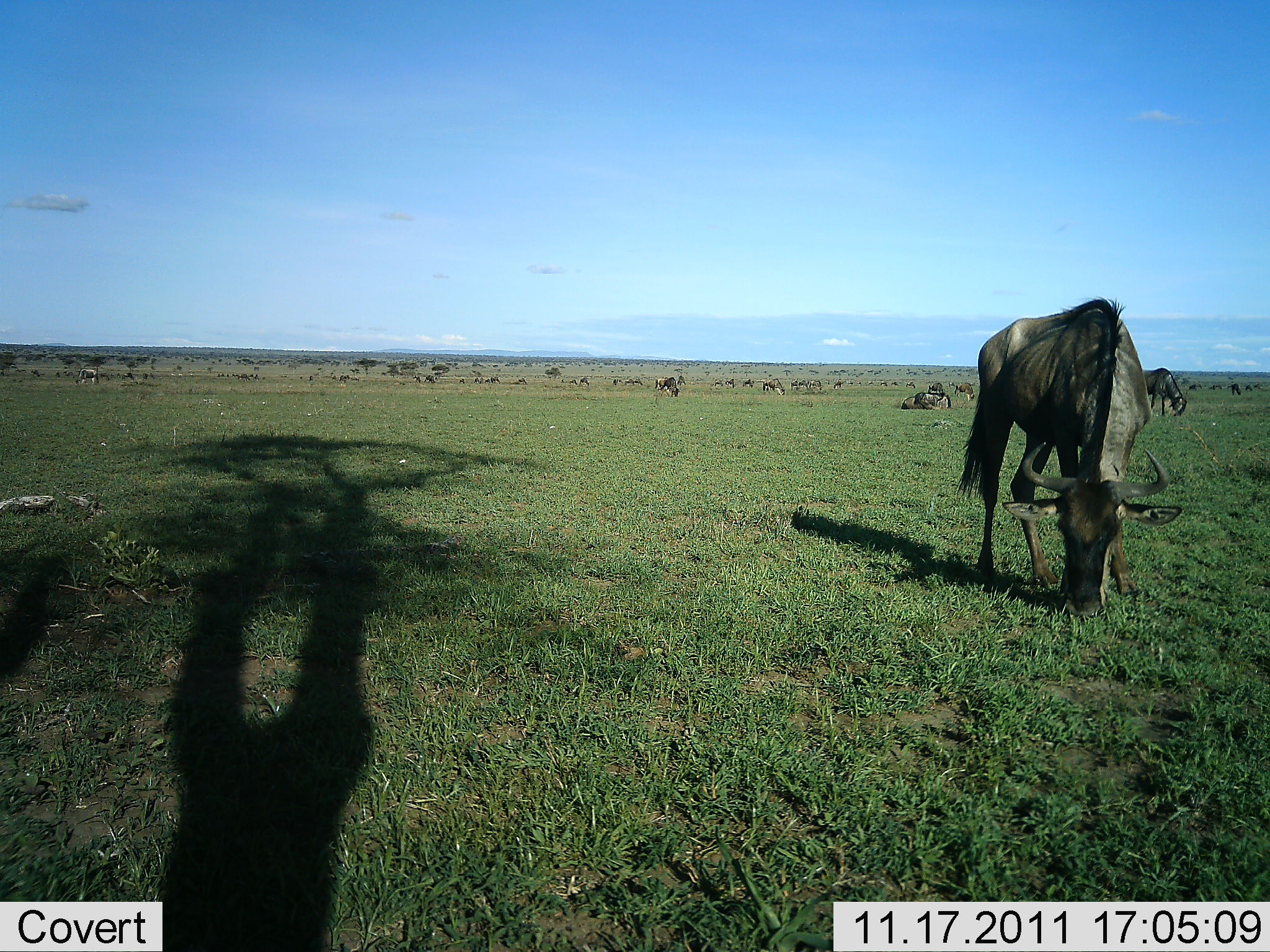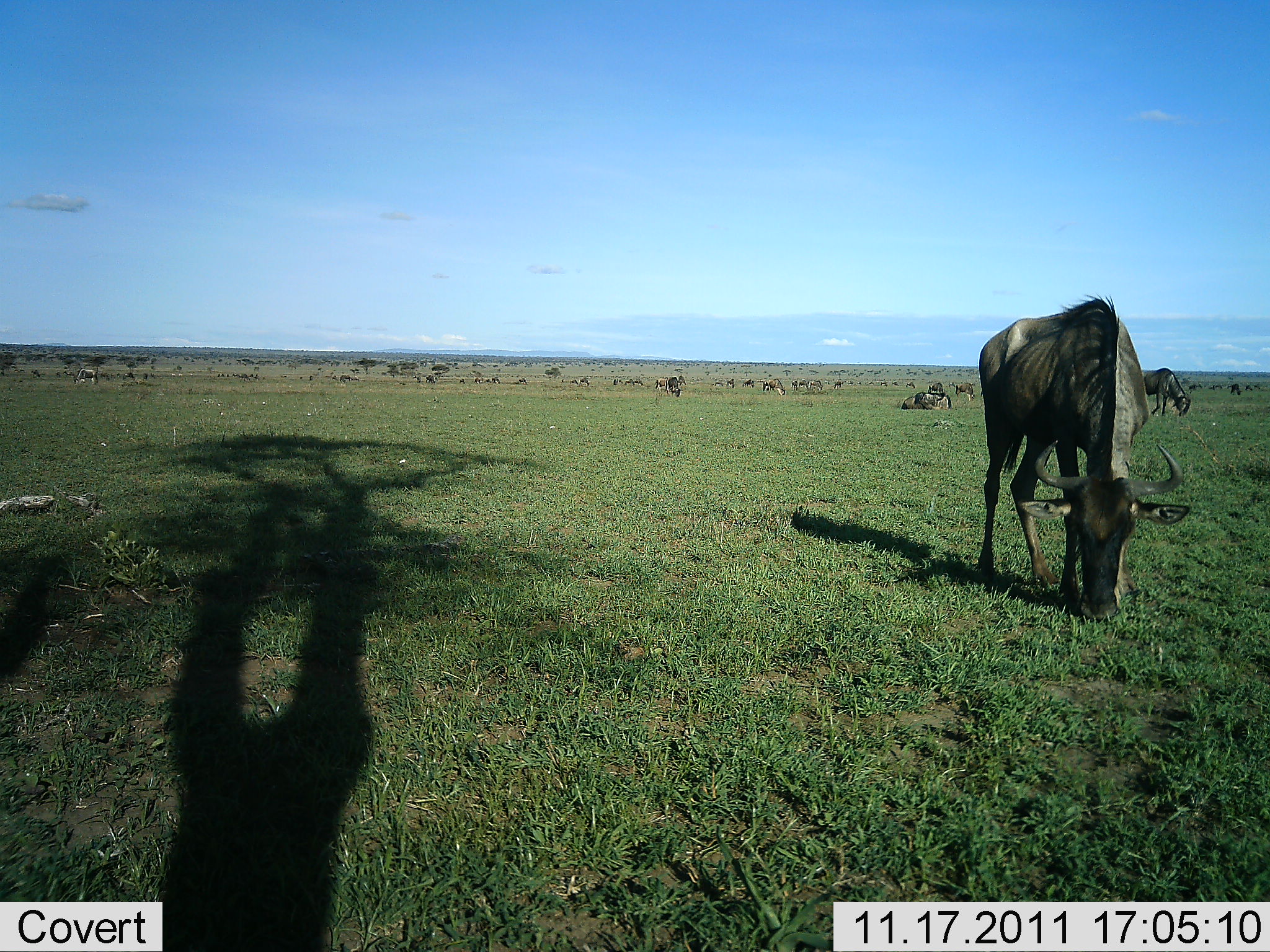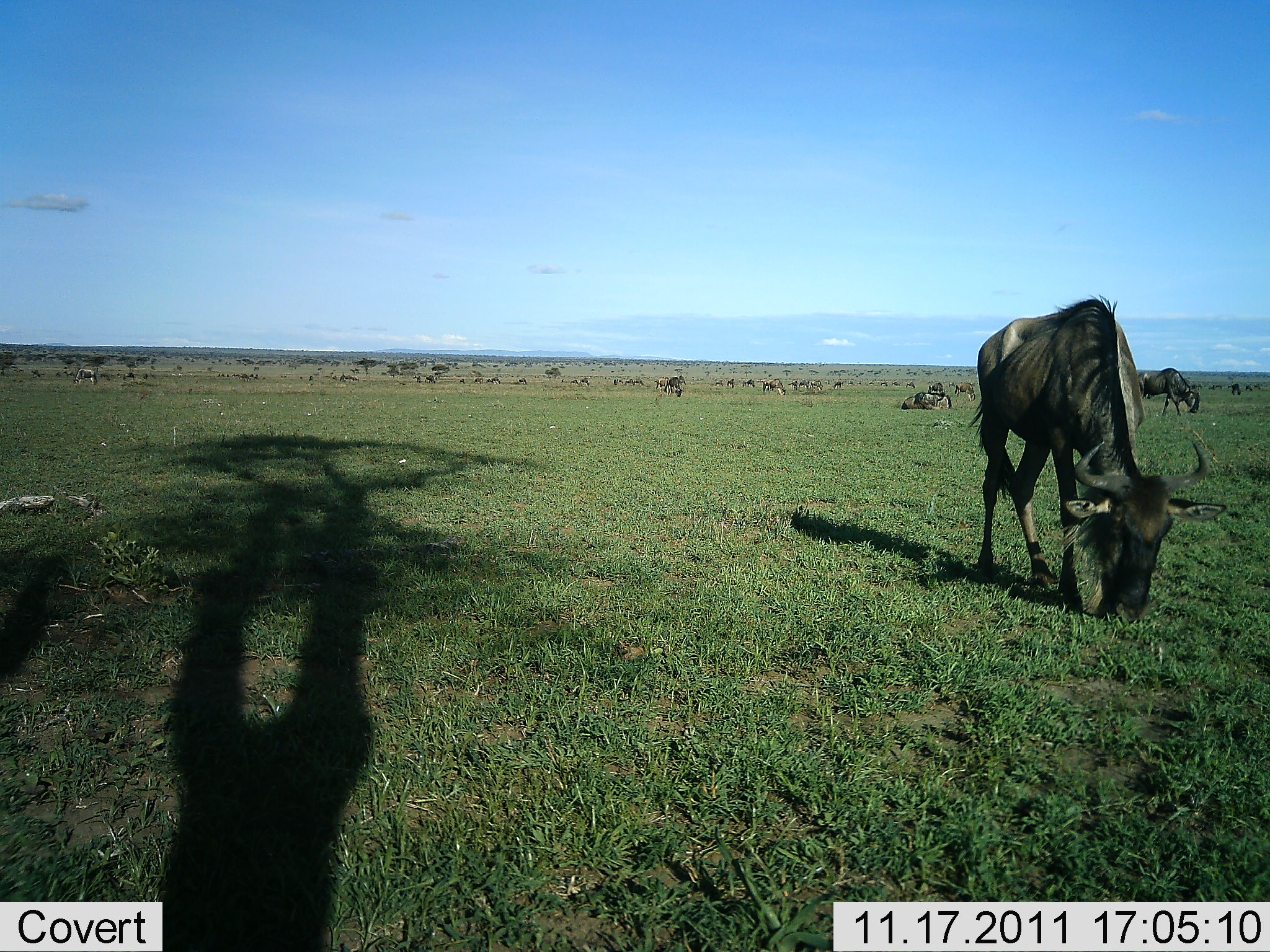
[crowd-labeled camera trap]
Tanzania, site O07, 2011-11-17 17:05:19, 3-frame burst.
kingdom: Animalia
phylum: Chordata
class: Mammalia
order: Artiodactyla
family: Bovidae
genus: Connochaetes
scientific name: Connochaetes taurinus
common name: blue wildebeest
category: wildebeest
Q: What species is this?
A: Wildebeest (blue wildebeest) (Connochaetes taurinus).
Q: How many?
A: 10.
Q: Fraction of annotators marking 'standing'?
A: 25%.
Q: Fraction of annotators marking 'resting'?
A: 25%.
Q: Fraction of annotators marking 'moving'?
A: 6%.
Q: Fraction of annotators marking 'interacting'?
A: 0%.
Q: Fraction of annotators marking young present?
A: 0%.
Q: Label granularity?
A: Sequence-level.